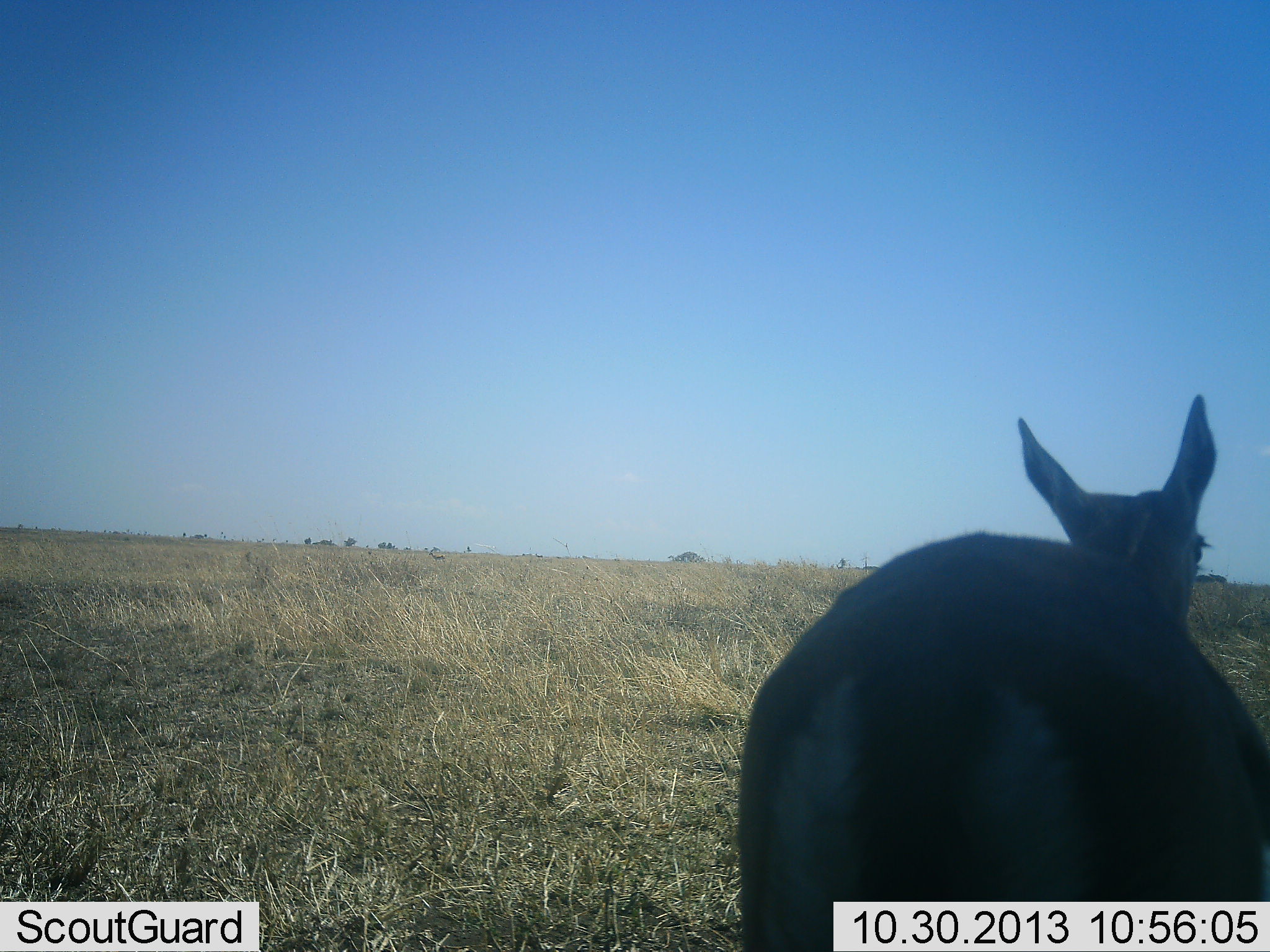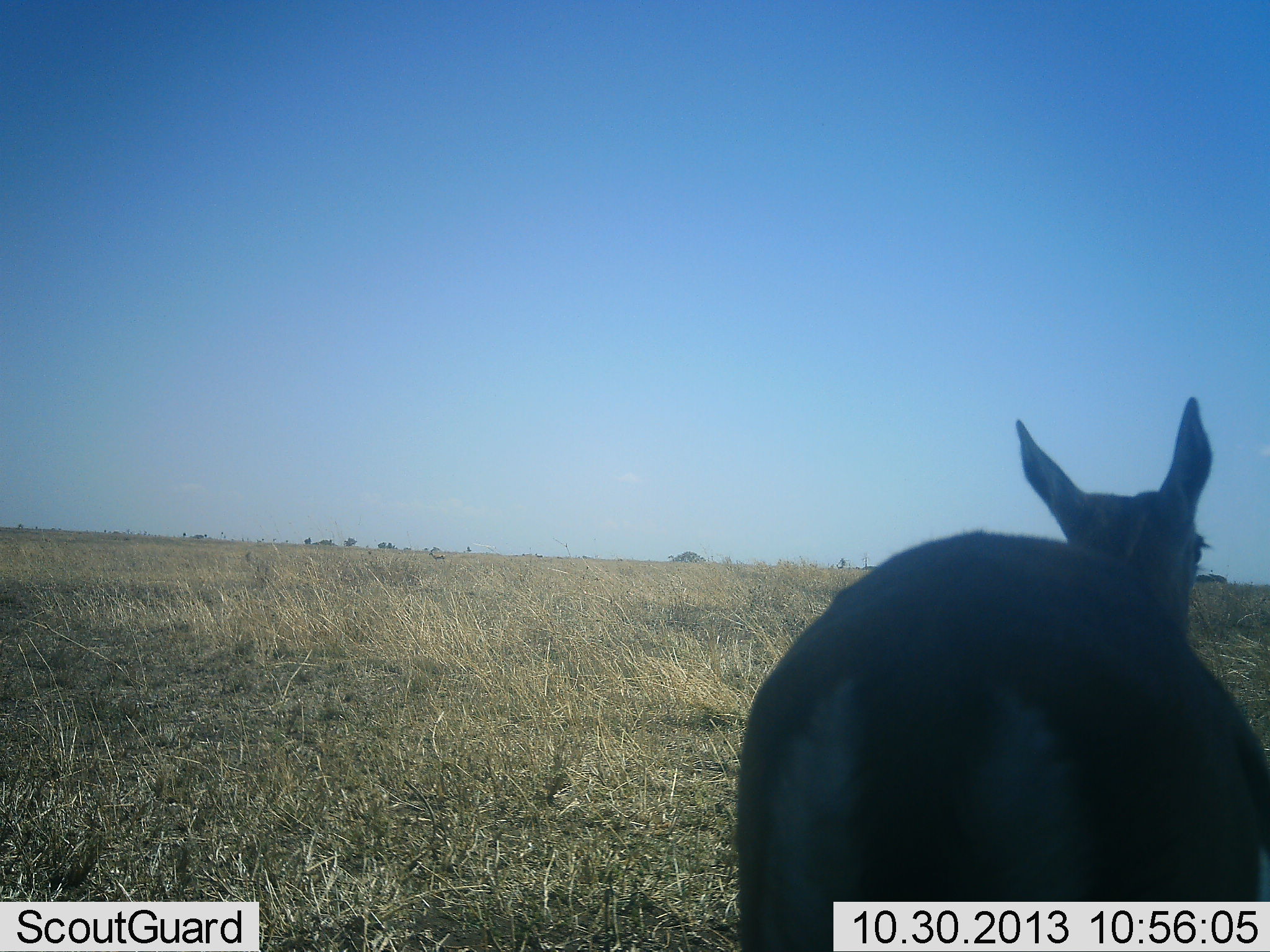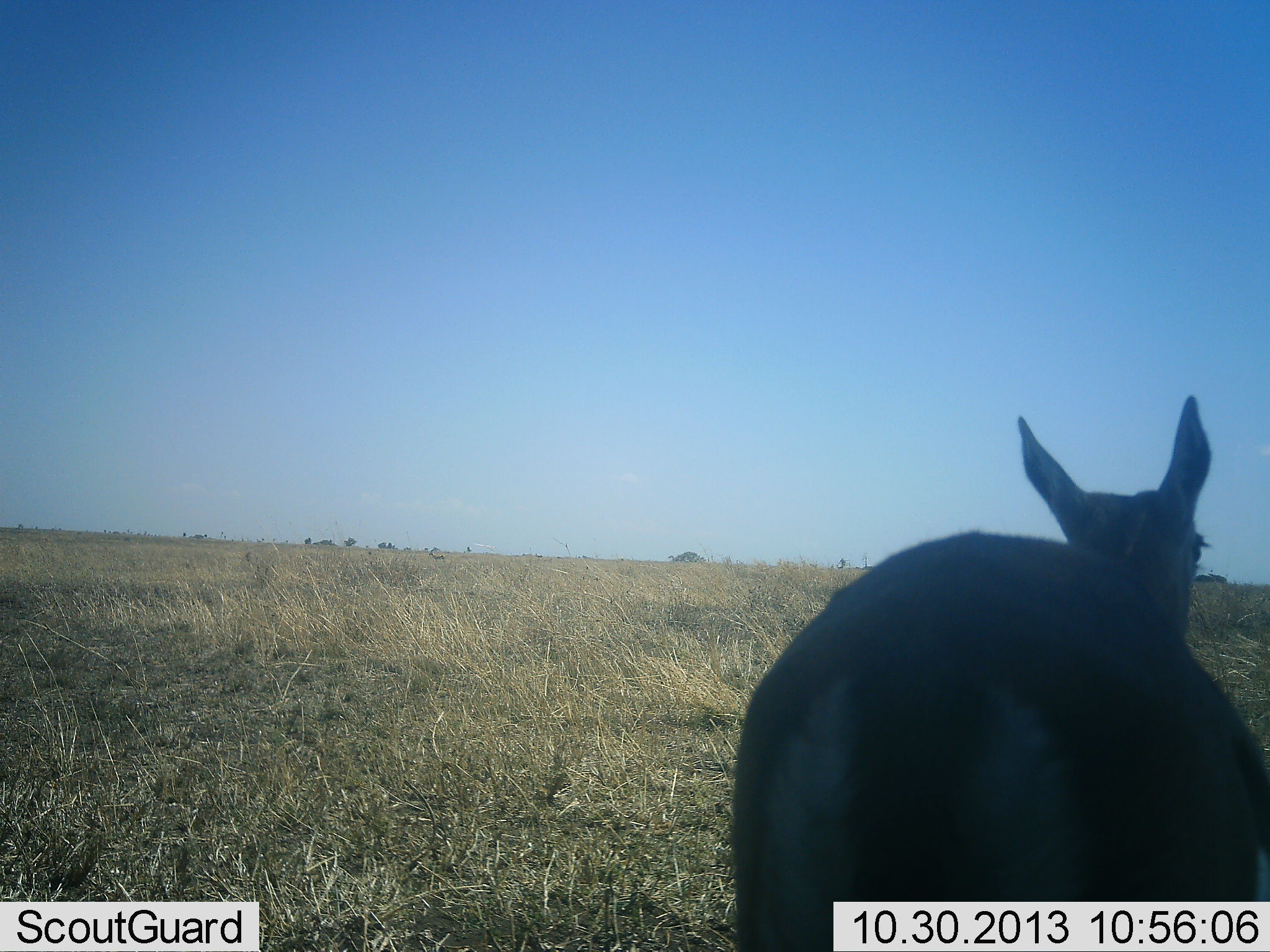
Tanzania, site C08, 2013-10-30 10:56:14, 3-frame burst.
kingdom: Animalia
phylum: Chordata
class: Mammalia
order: Artiodactyla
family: Bovidae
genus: Eudorcas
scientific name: Eudorcas thomsonii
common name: thomson's gazelle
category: gazellethomsons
Gazellethomsons (thomson's gazelle) (Eudorcas thomsonii), count 1. Behavior (volunteer vote fractions): standing 100%, resting 0%, moving 0%, interacting 0%. Young present (vote fraction): 0%. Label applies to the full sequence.